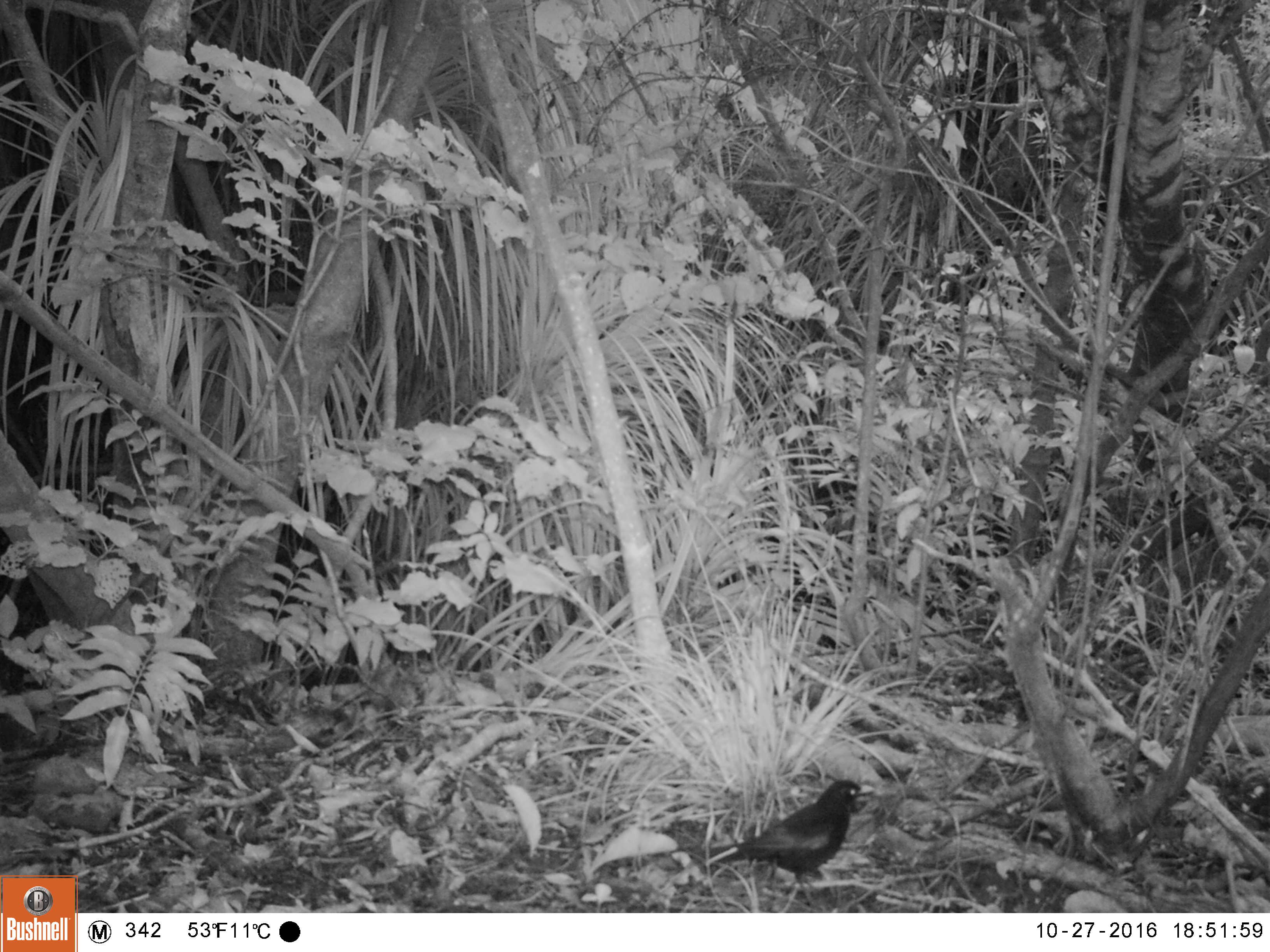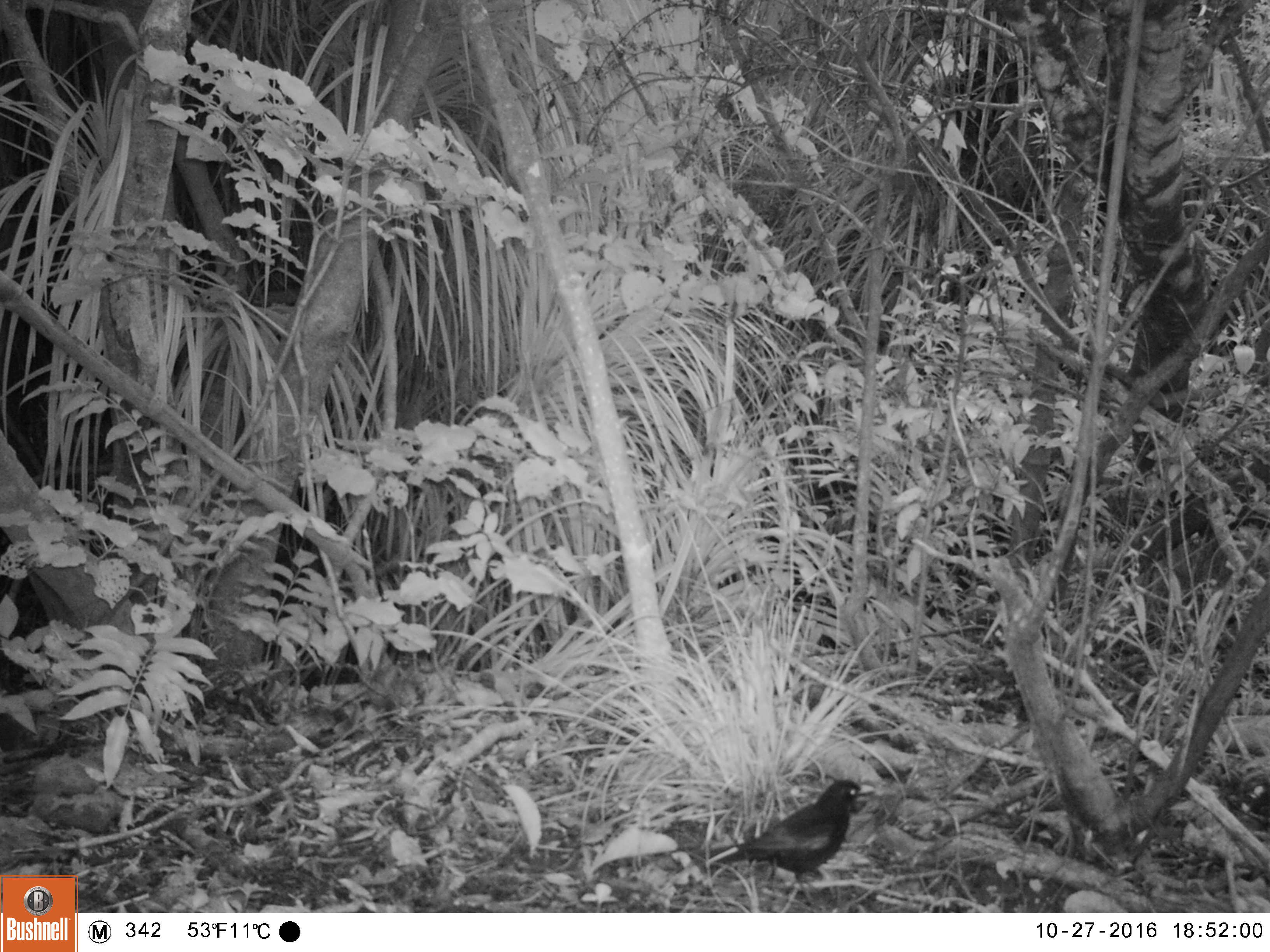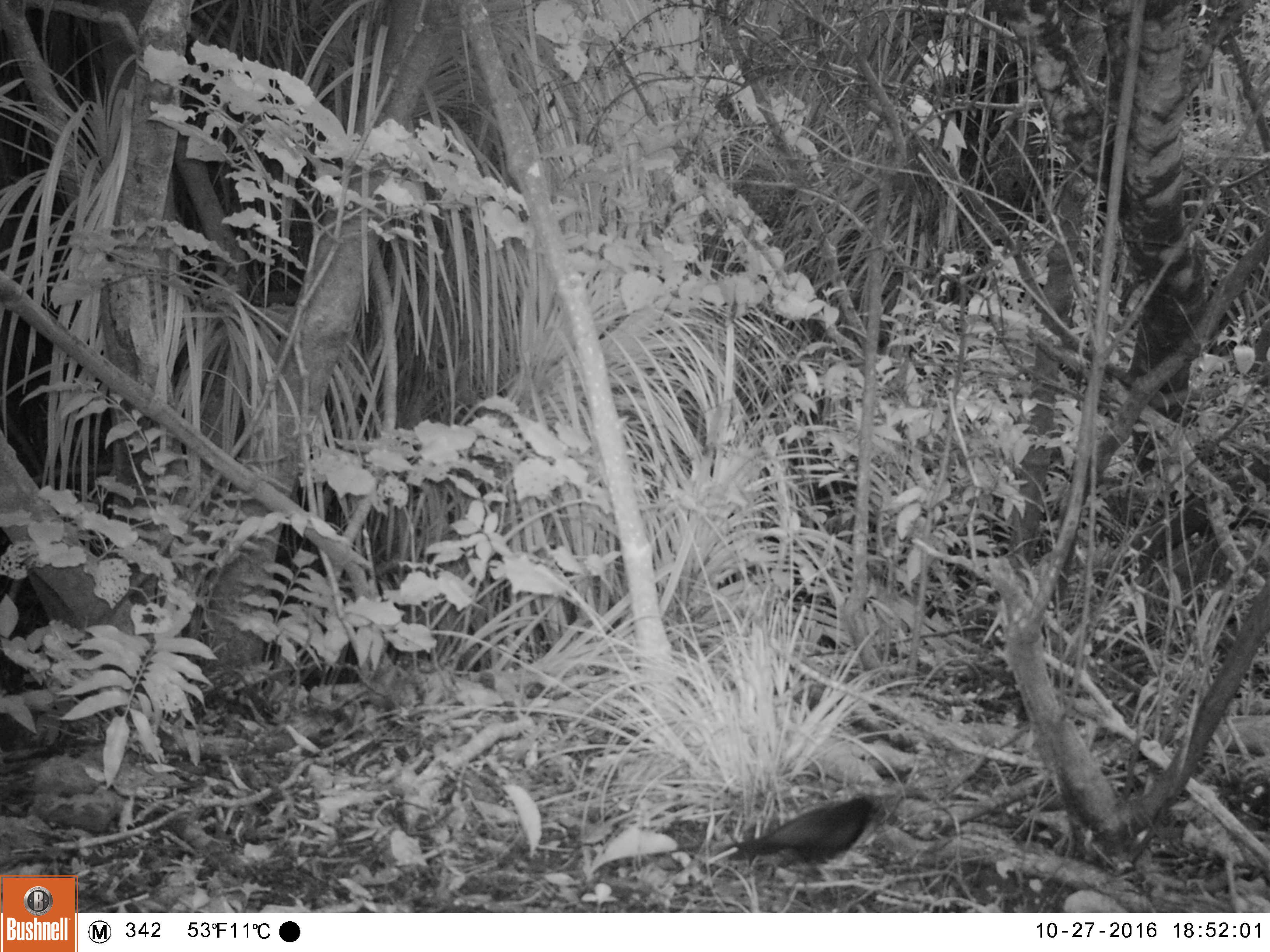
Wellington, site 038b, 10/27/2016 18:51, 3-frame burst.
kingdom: Animalia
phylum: Chordata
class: Aves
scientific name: Aves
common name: bird